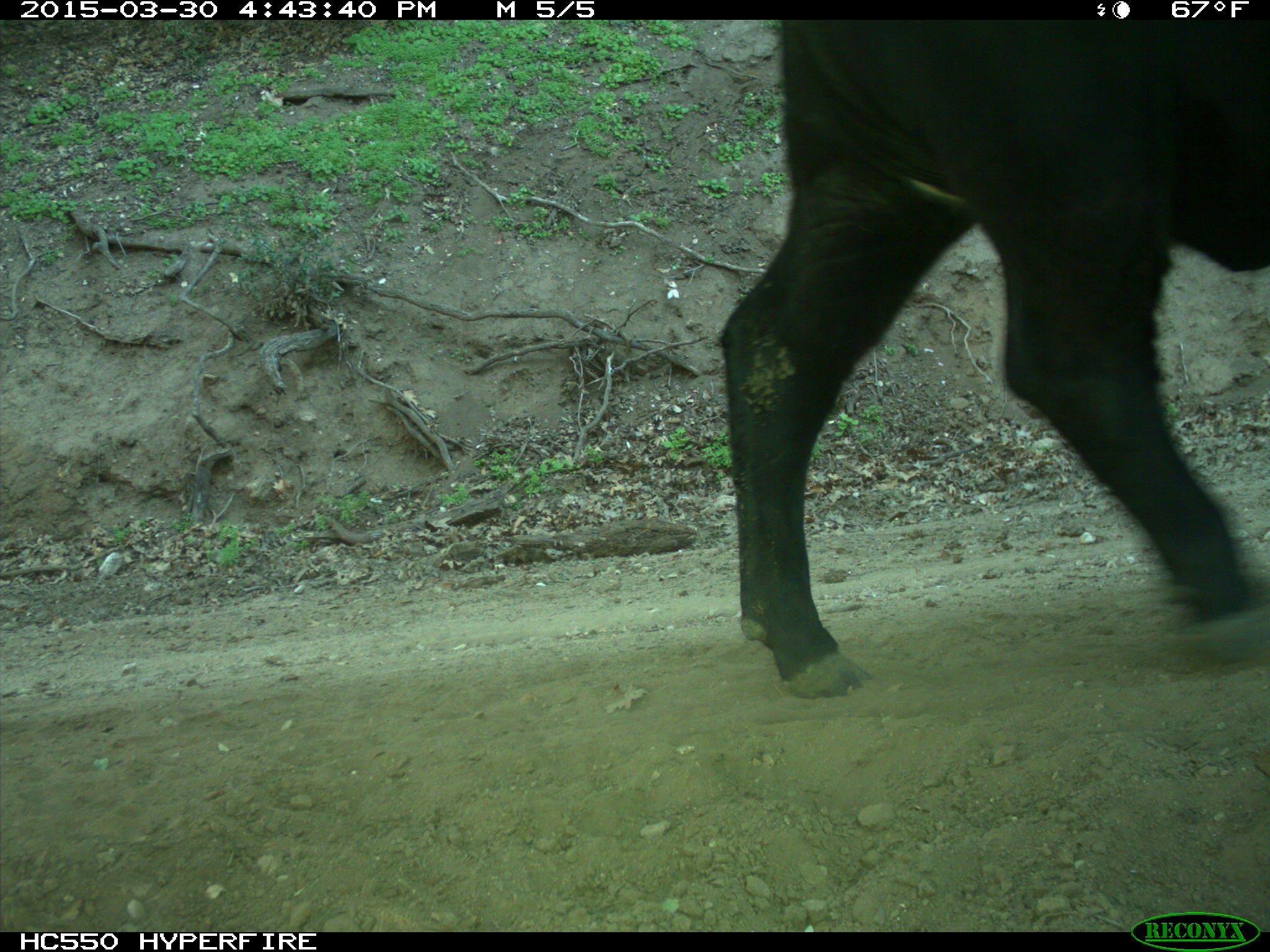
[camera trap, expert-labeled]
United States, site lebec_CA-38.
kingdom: Animalia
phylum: Chordata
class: Mammalia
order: Artiodactyla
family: Bovidae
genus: Bos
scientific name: Bos taurus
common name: domestic cow